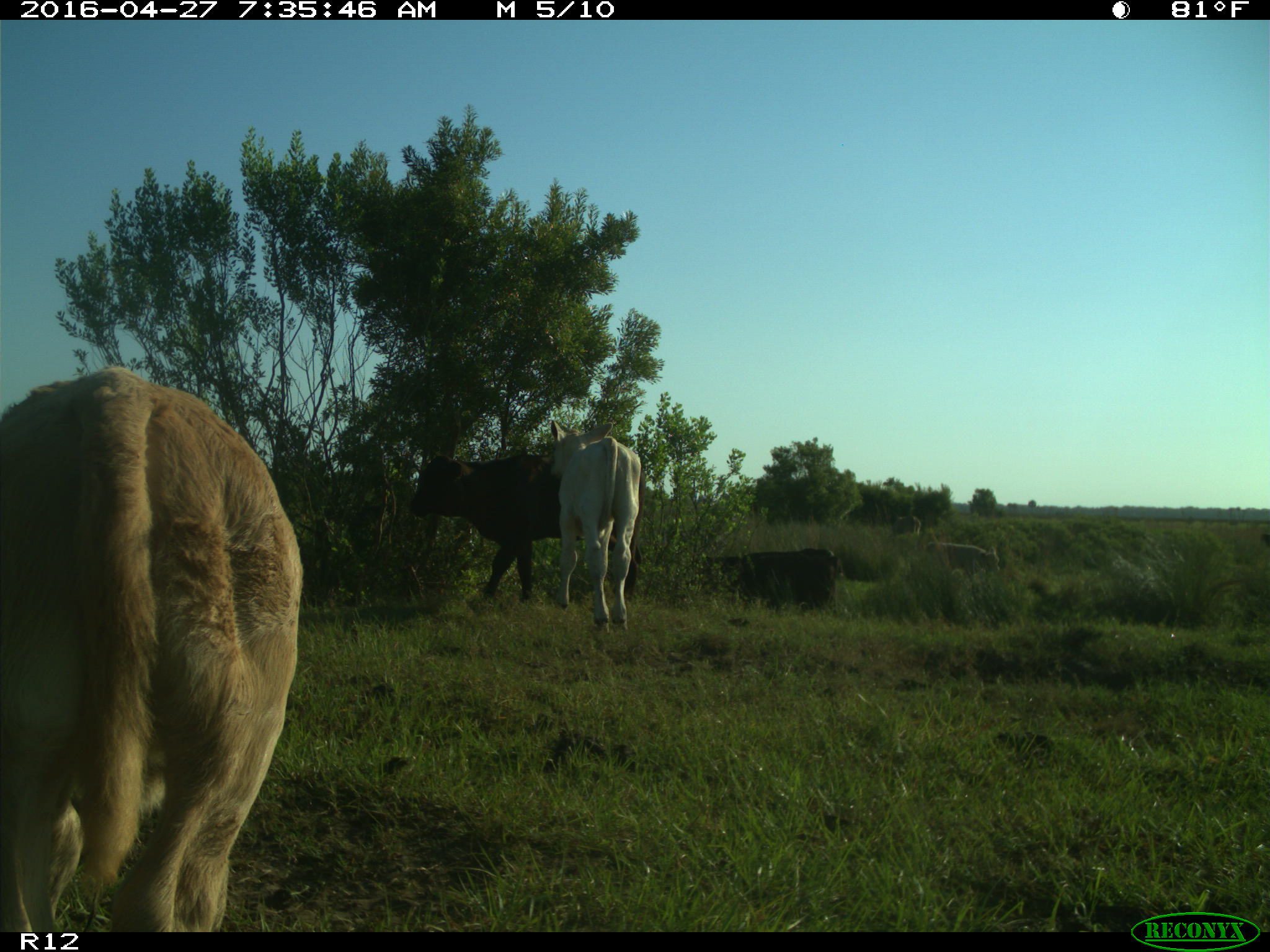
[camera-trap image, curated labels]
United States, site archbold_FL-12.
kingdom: Animalia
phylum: Chordata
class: Mammalia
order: Artiodactyla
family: Bovidae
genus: Bos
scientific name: Bos taurus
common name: domestic cow